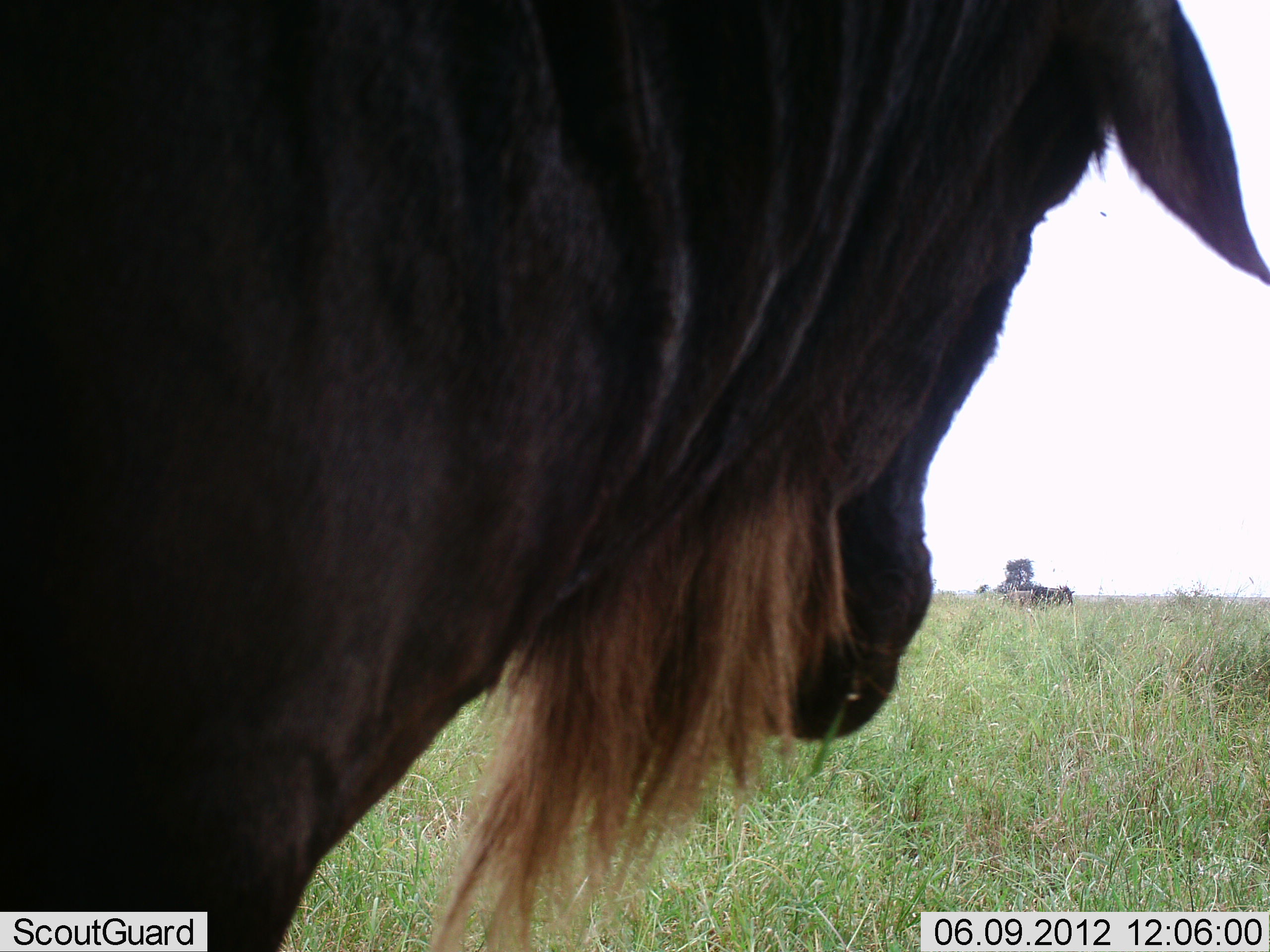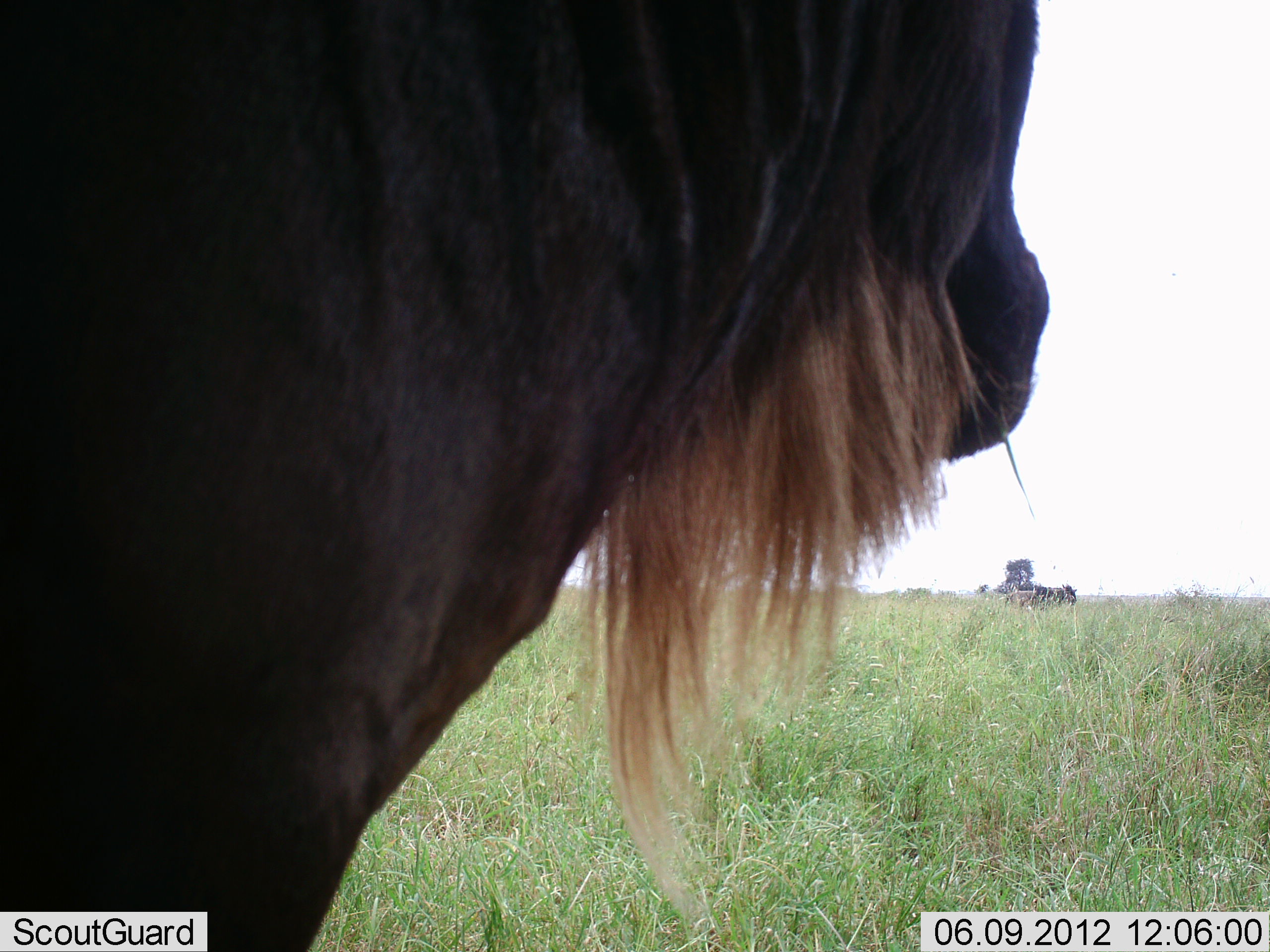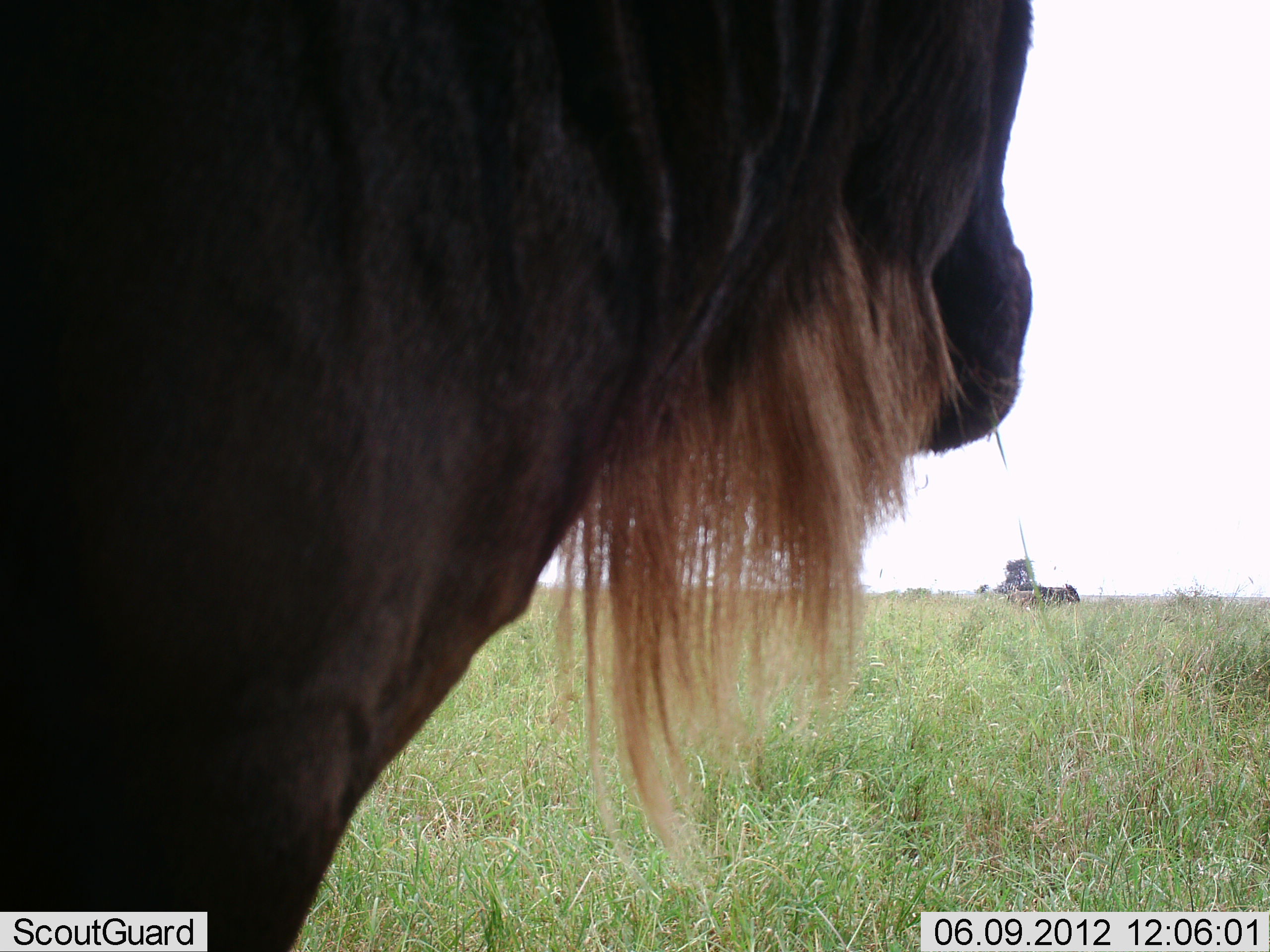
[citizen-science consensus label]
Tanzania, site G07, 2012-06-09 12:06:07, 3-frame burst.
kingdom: Animalia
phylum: Chordata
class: Mammalia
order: Artiodactyla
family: Bovidae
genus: Connochaetes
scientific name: Connochaetes taurinus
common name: blue wildebeest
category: wildebeest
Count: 2.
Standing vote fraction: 89%.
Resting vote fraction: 11%.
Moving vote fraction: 11%.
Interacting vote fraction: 0%.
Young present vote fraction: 0%.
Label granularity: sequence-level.